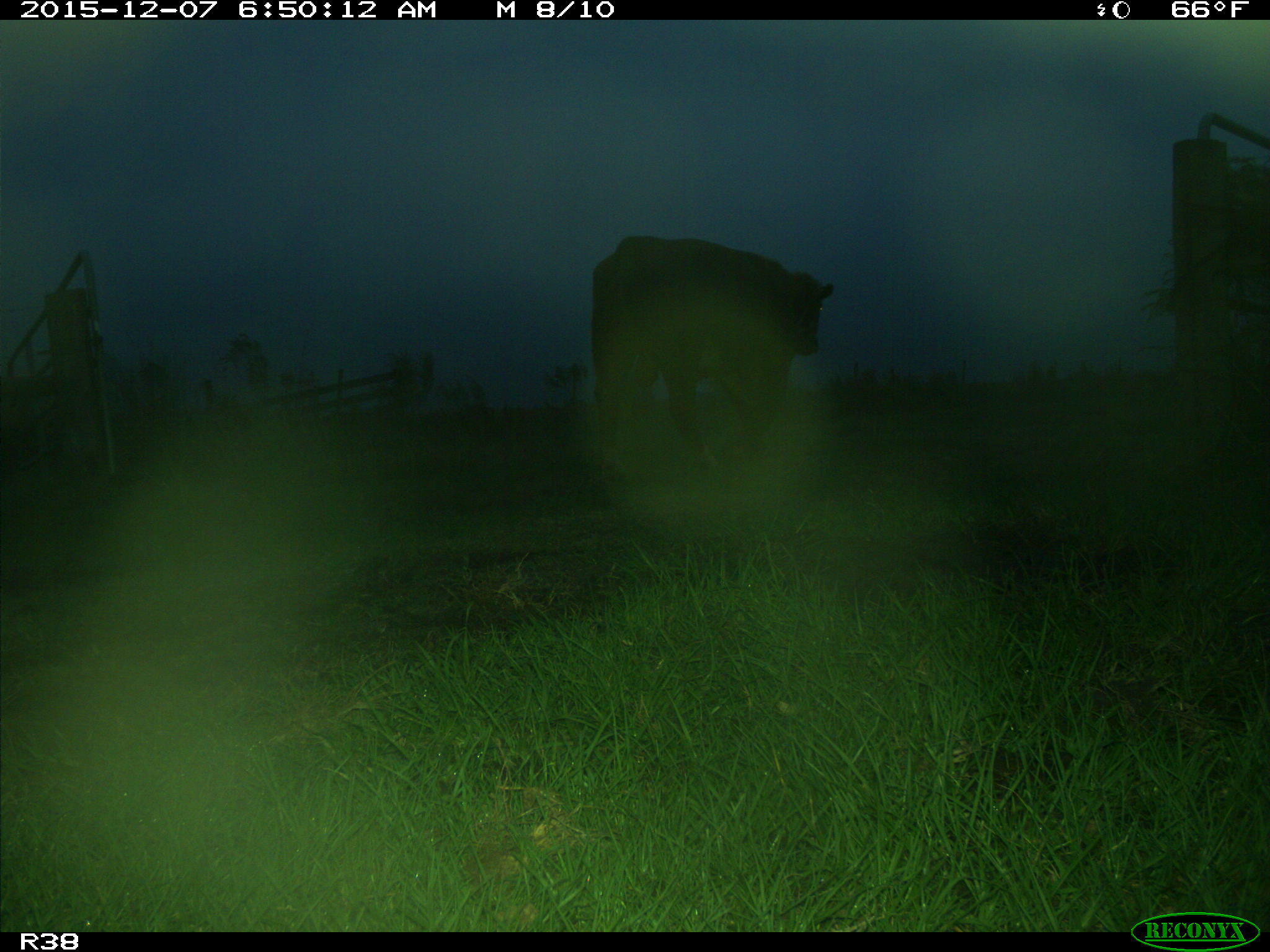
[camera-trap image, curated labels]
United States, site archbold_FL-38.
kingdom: Animalia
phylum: Chordata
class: Mammalia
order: Artiodactyla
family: Bovidae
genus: Bos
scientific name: Bos taurus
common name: domestic cow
Bos taurus (domestic cow).